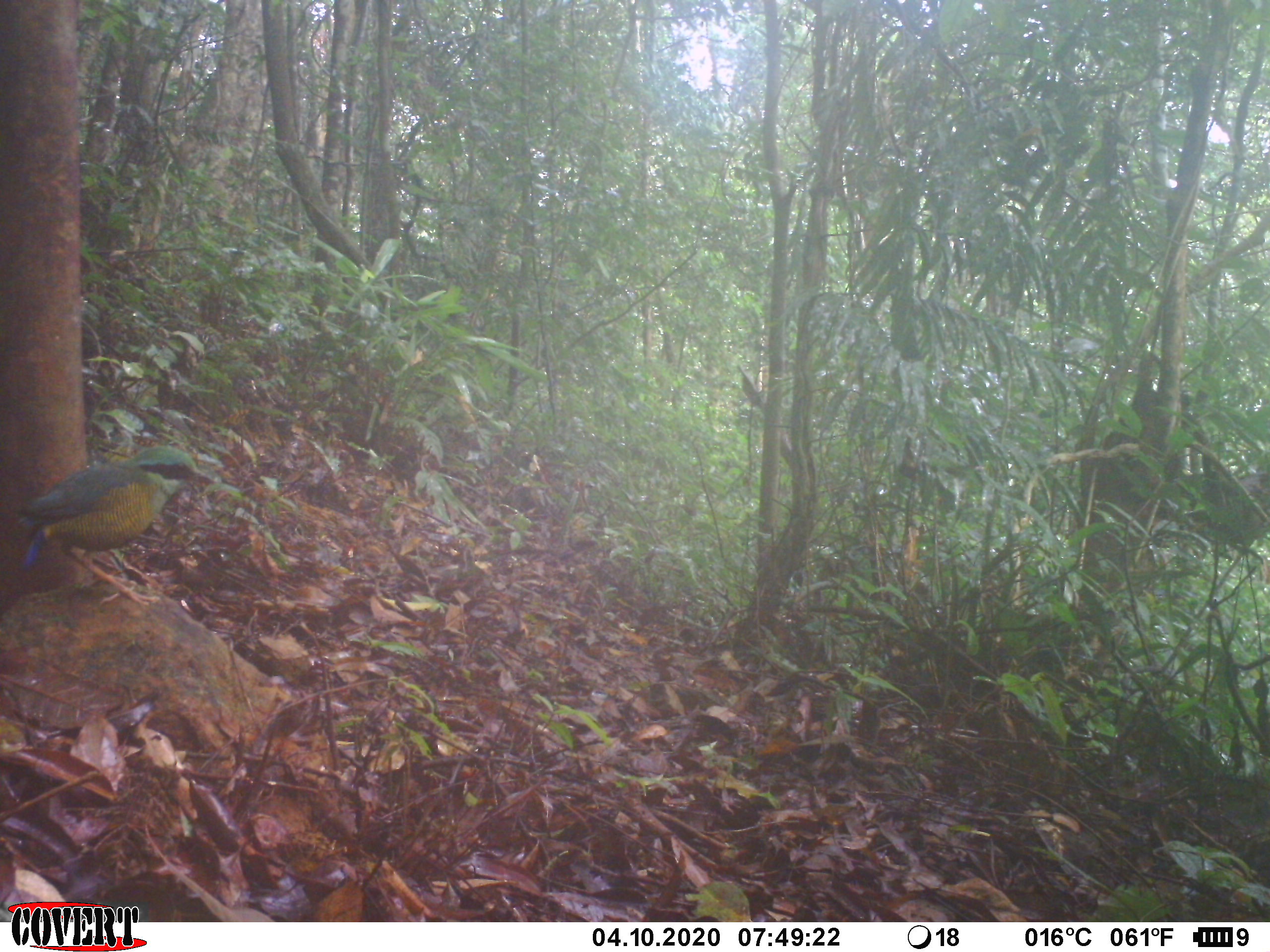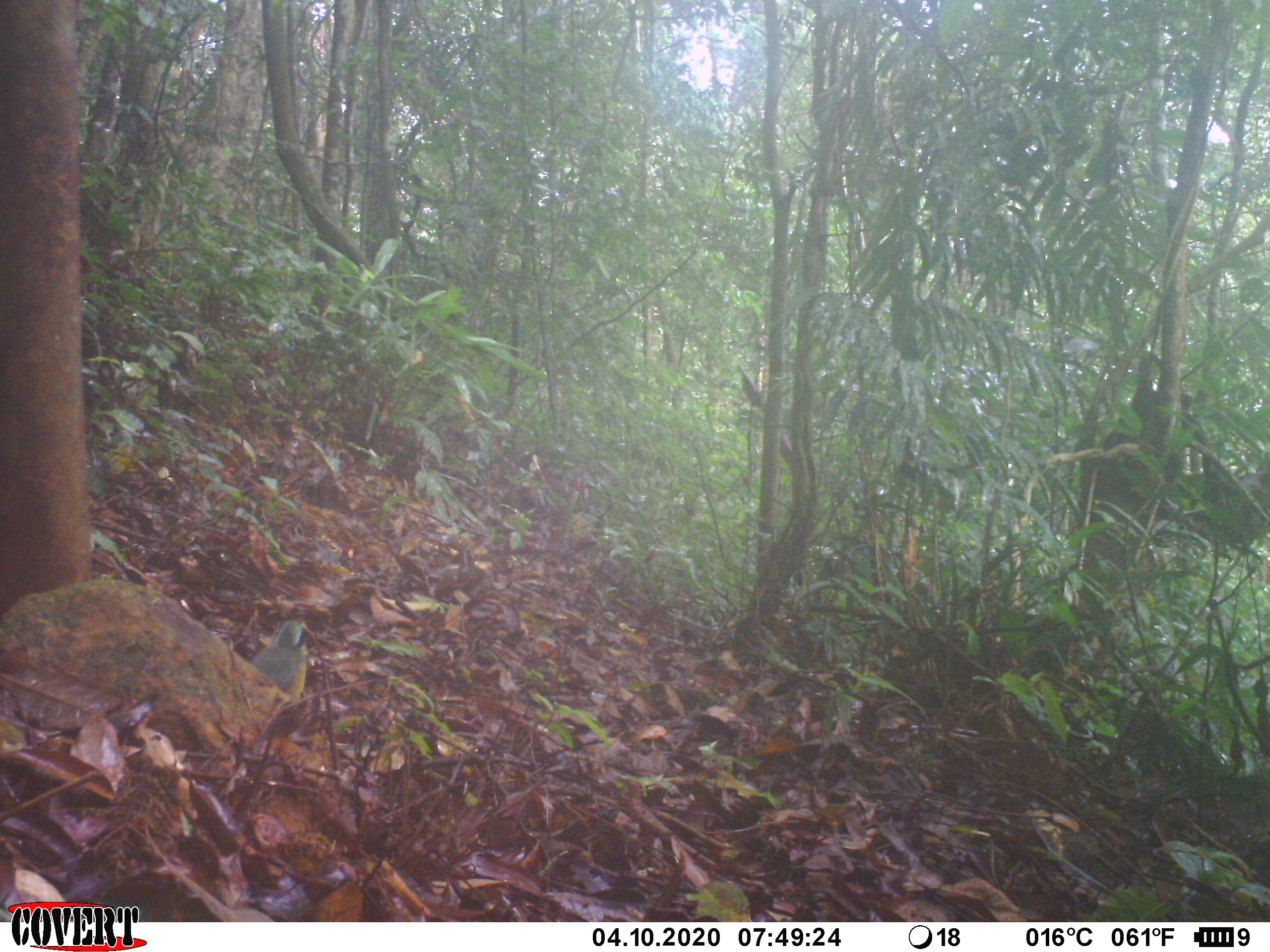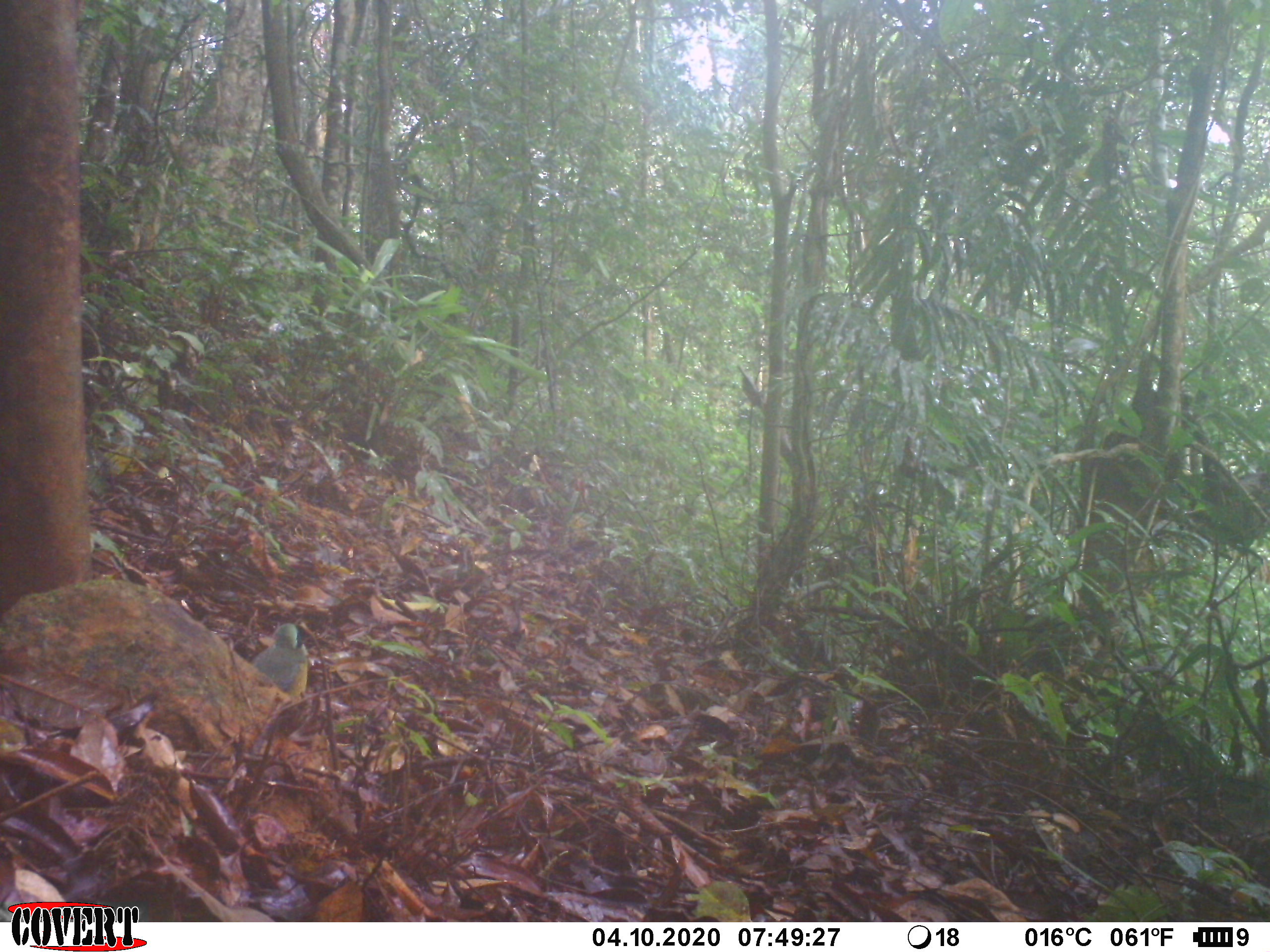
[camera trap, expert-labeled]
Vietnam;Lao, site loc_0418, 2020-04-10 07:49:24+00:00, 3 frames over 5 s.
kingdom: Animalia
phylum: Chordata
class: Aves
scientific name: Aves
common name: bird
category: unidentified bird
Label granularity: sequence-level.